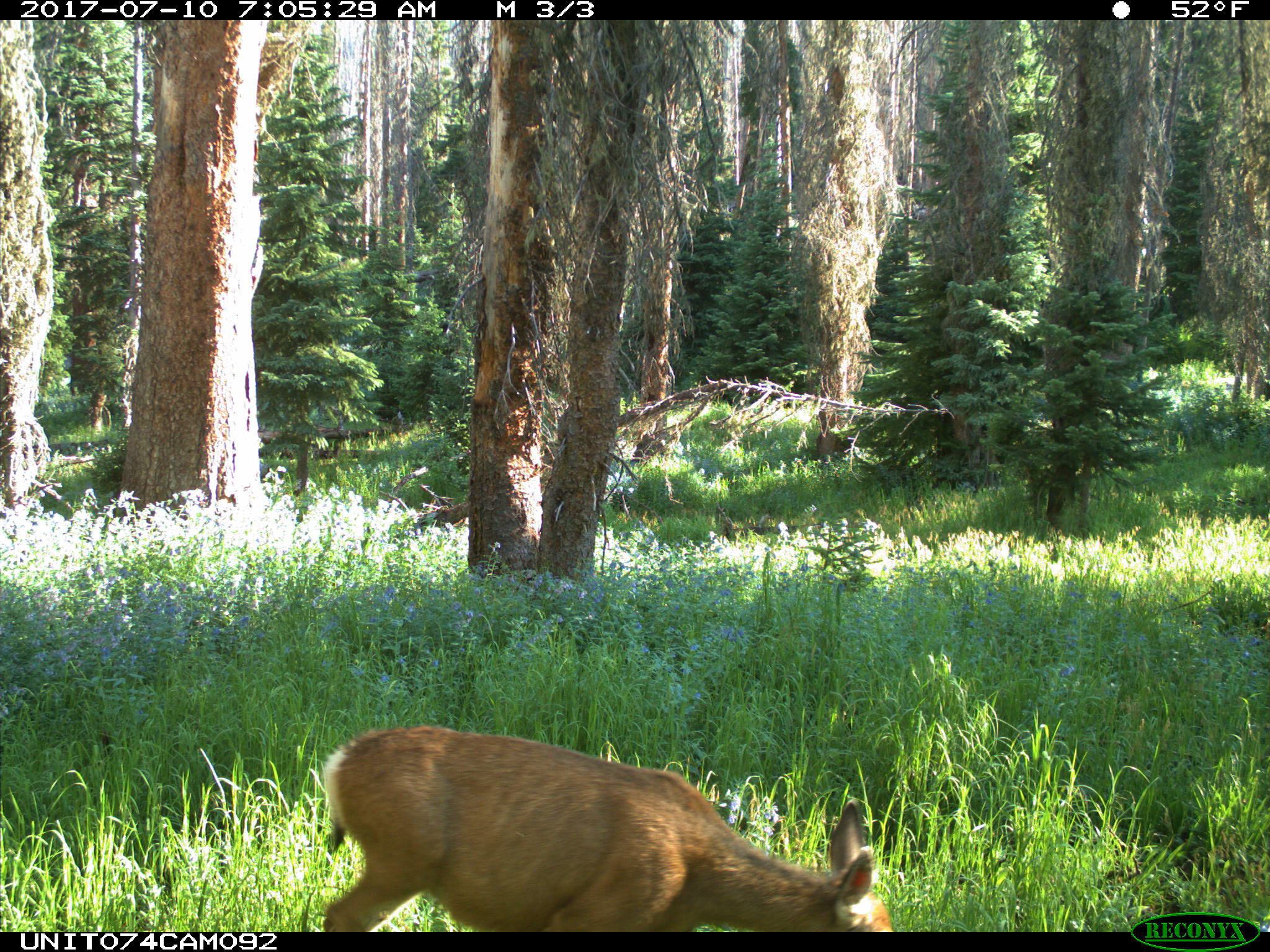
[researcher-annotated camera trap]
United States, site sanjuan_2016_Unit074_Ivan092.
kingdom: Animalia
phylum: Chordata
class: Mammalia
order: Artiodactyla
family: Cervidae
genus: Odocoileus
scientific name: Odocoileus hemionus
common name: mule deer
Odocoileus hemionus (mule deer).